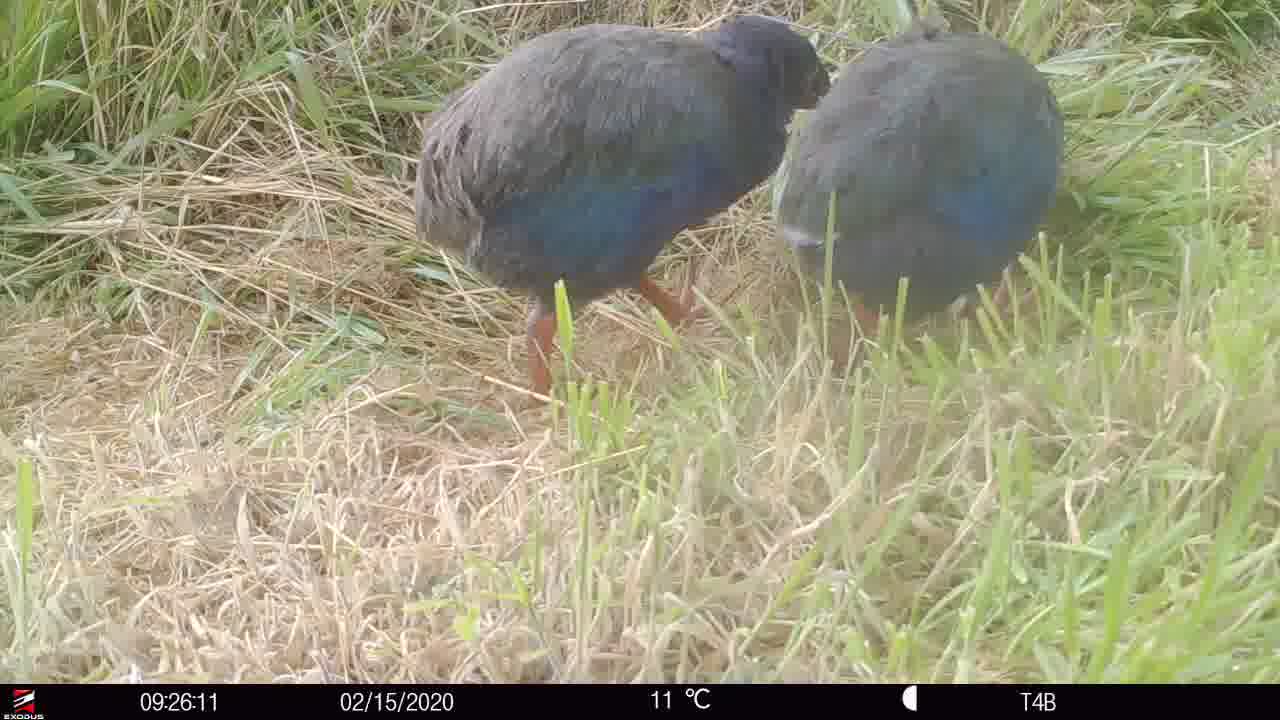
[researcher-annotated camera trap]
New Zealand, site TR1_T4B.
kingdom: Animalia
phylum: Chordata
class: Aves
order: Gruiformes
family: Rallidae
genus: Porphyrio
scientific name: Porphyrio mantelli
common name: takahe